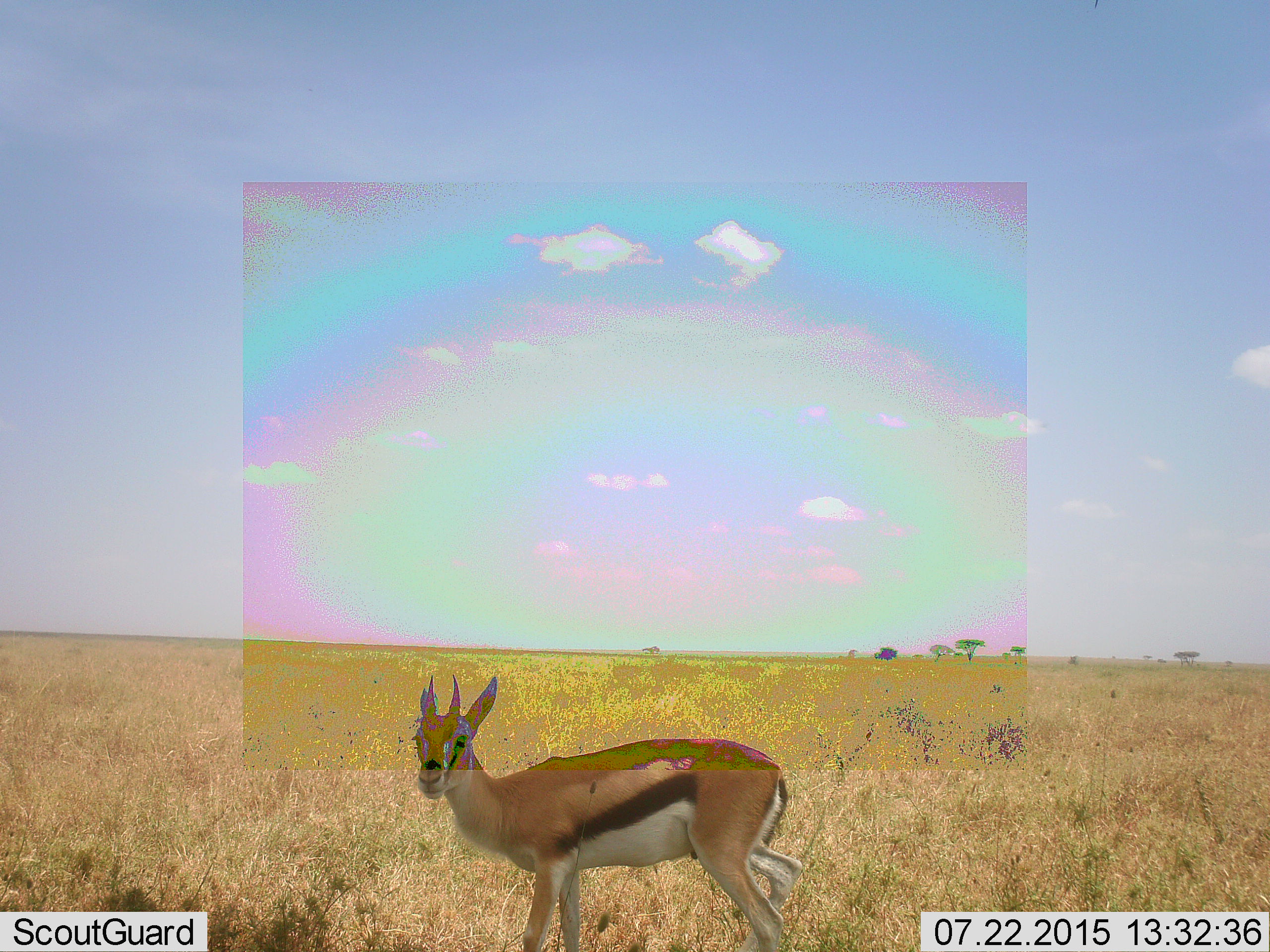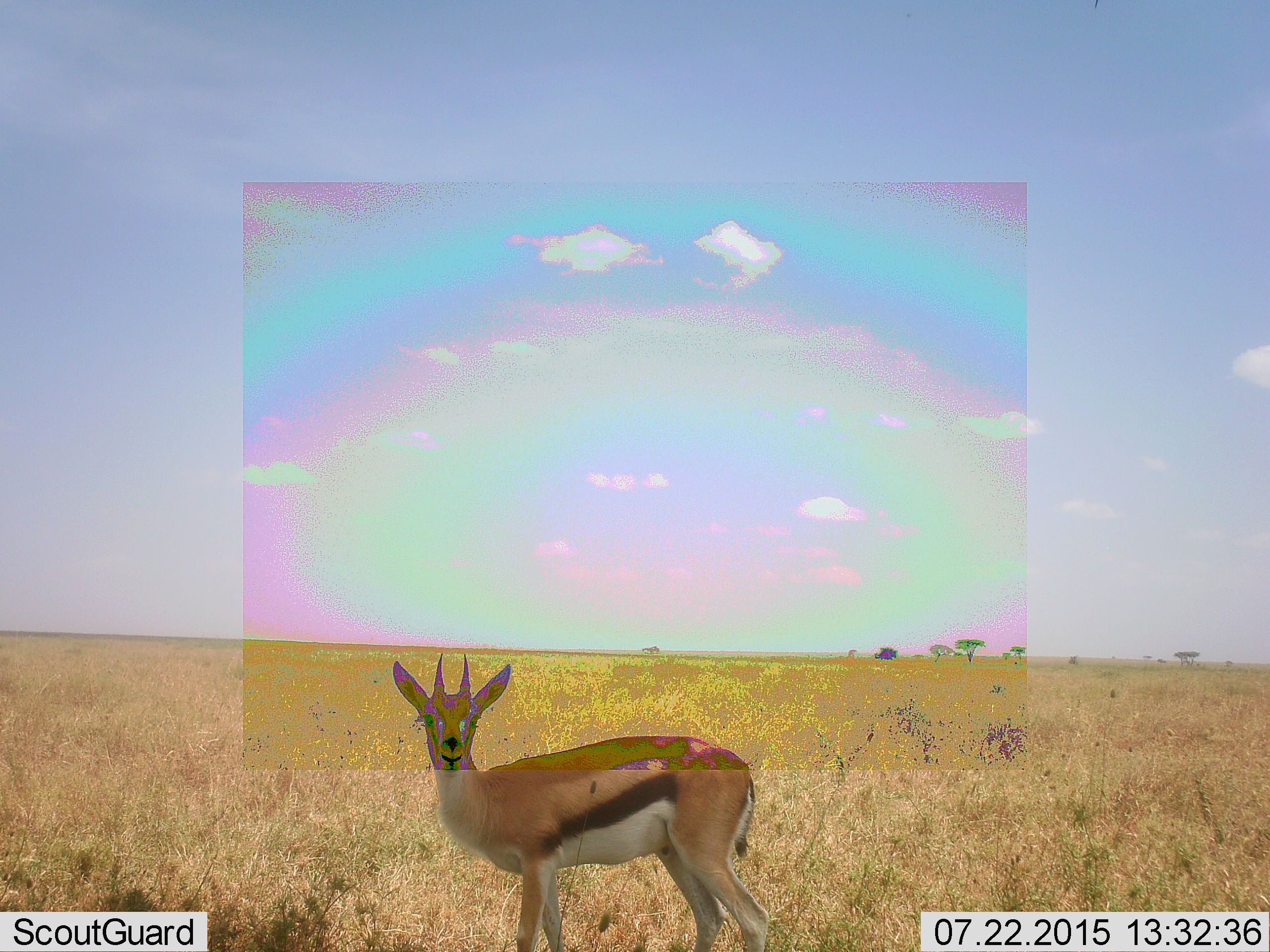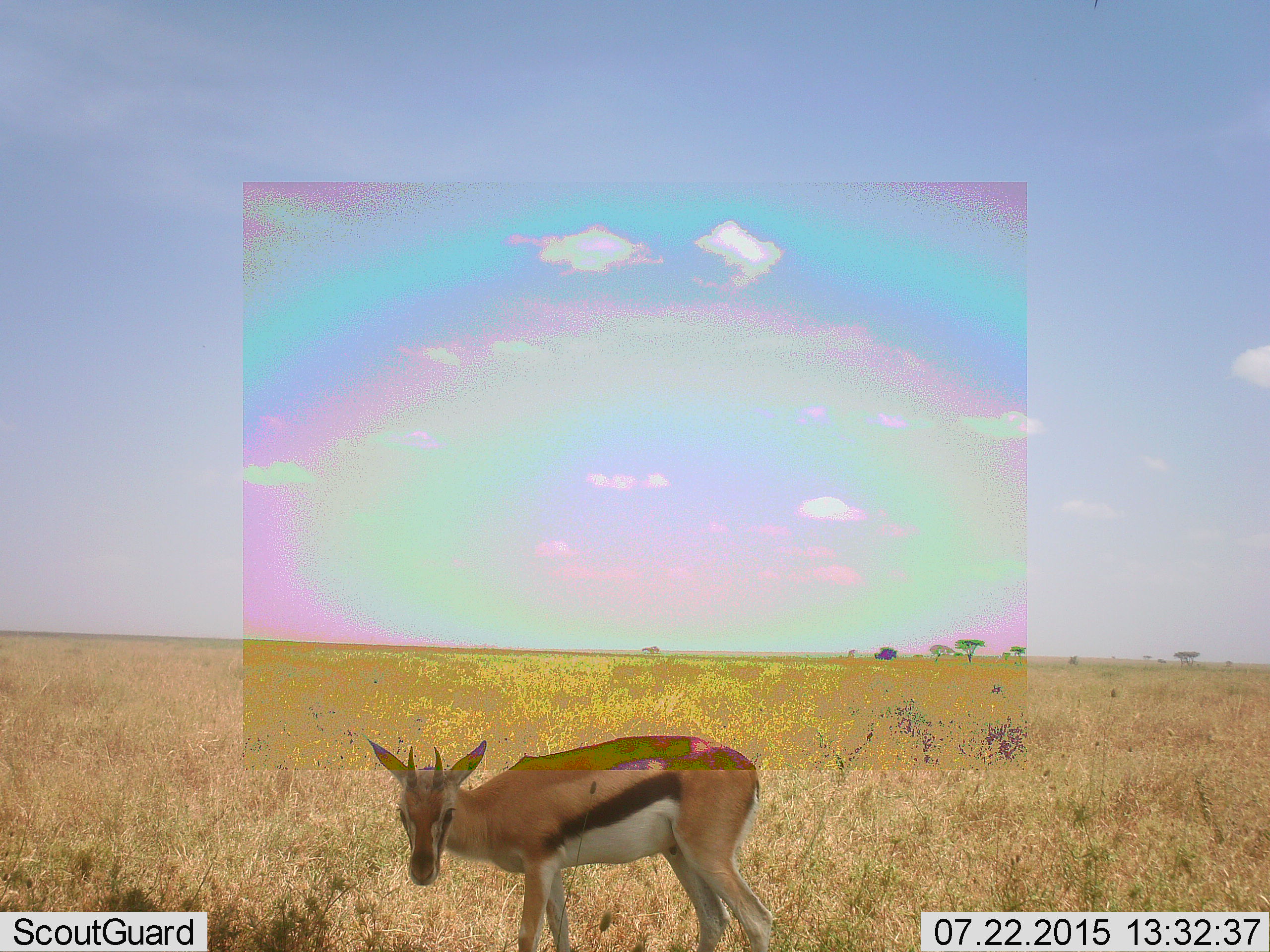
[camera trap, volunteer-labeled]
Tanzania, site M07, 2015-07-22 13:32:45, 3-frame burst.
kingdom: Animalia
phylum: Chordata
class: Mammalia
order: Artiodactyla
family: Bovidae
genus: Eudorcas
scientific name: Eudorcas thomsonii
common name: thomson's gazelle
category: gazellethomsons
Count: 1.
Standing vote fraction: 67%.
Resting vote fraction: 0%.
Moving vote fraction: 33%.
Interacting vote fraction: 0%.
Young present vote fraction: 0%.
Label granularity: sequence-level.